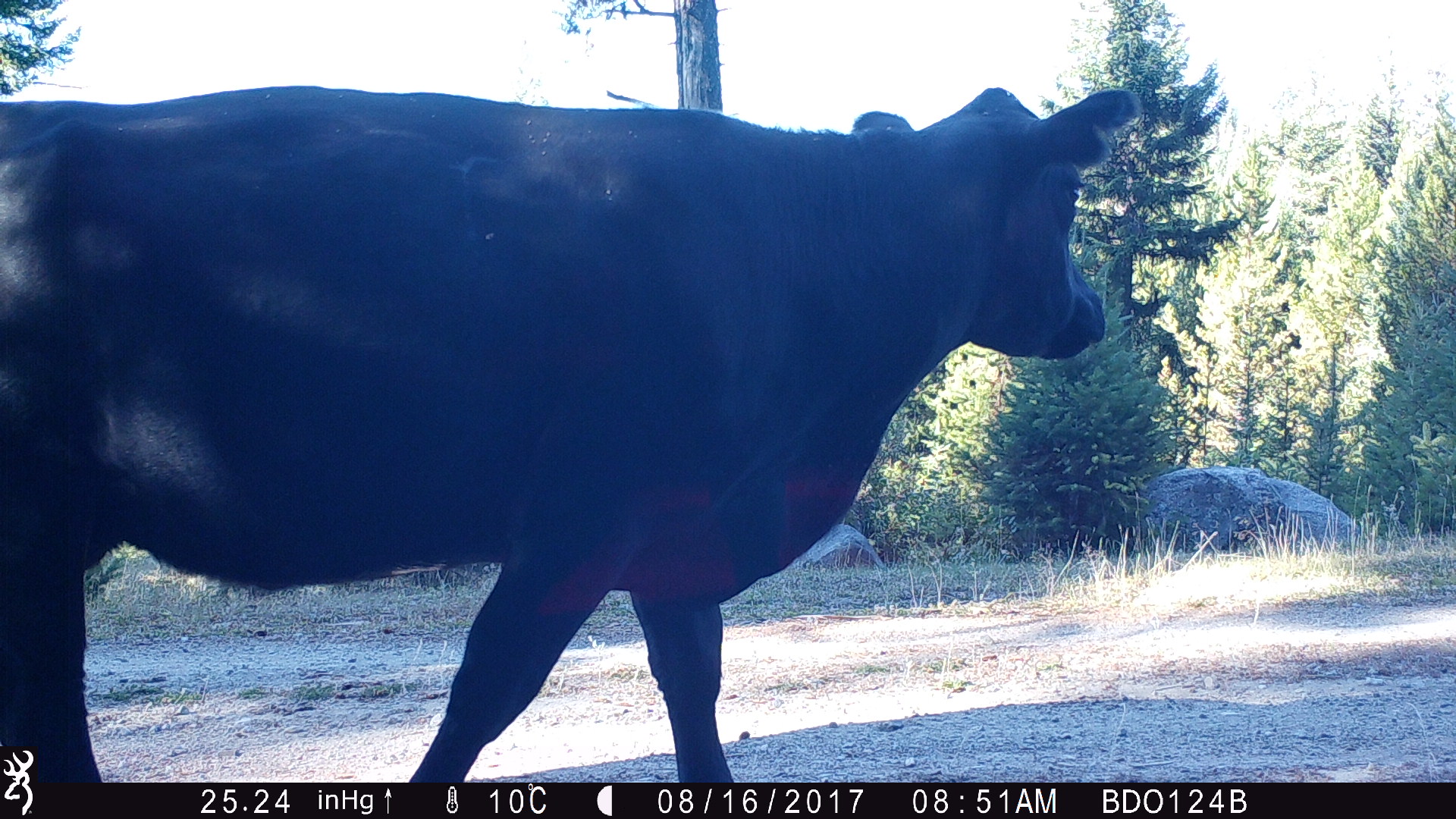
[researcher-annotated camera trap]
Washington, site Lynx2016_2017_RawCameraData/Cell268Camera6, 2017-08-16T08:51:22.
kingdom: Animalia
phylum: Chordata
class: Mammalia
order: Artiodactyla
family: Bovidae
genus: Bos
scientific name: Bos taurus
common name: domestic cattle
Domestic cattle (Bos taurus). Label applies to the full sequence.